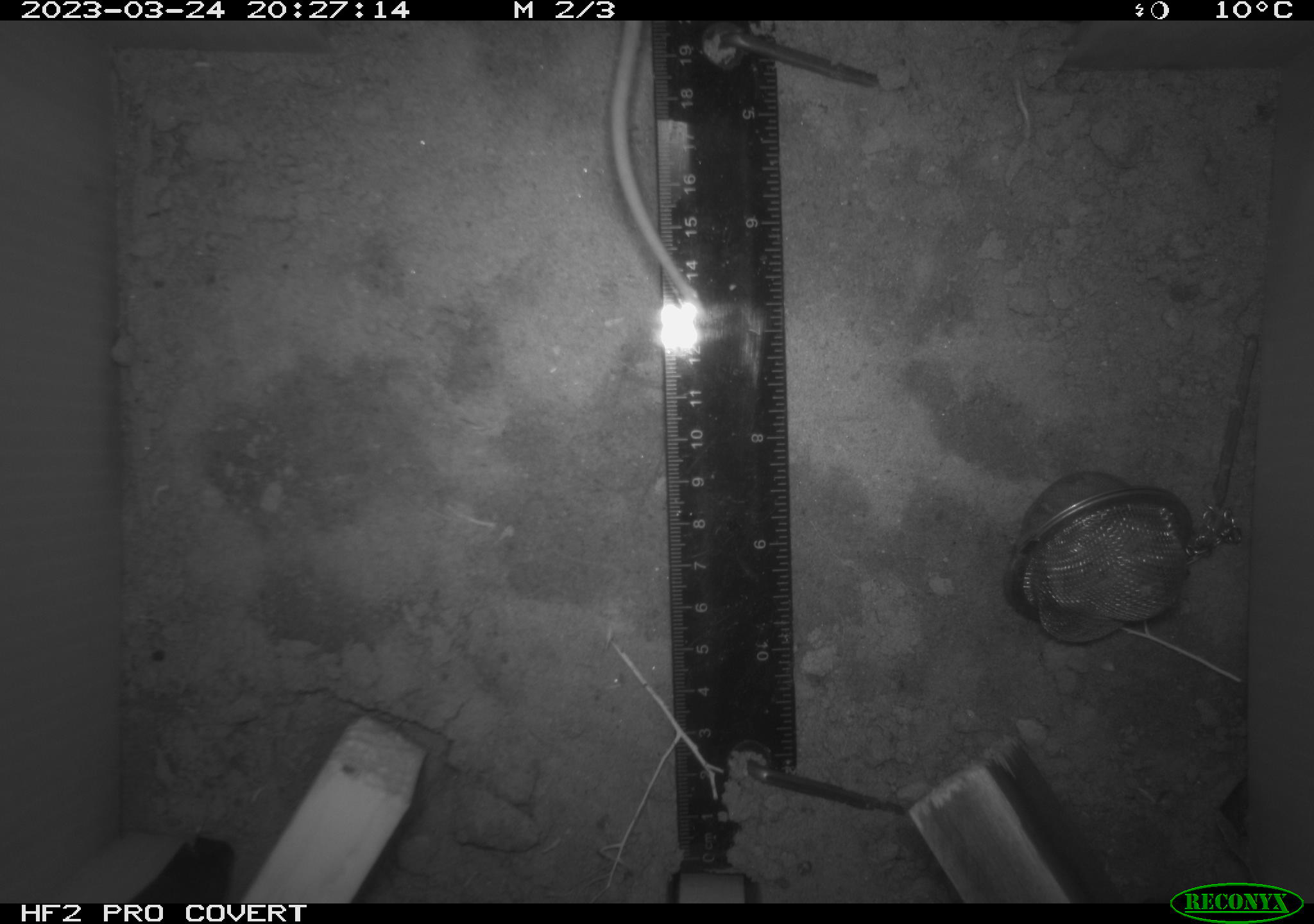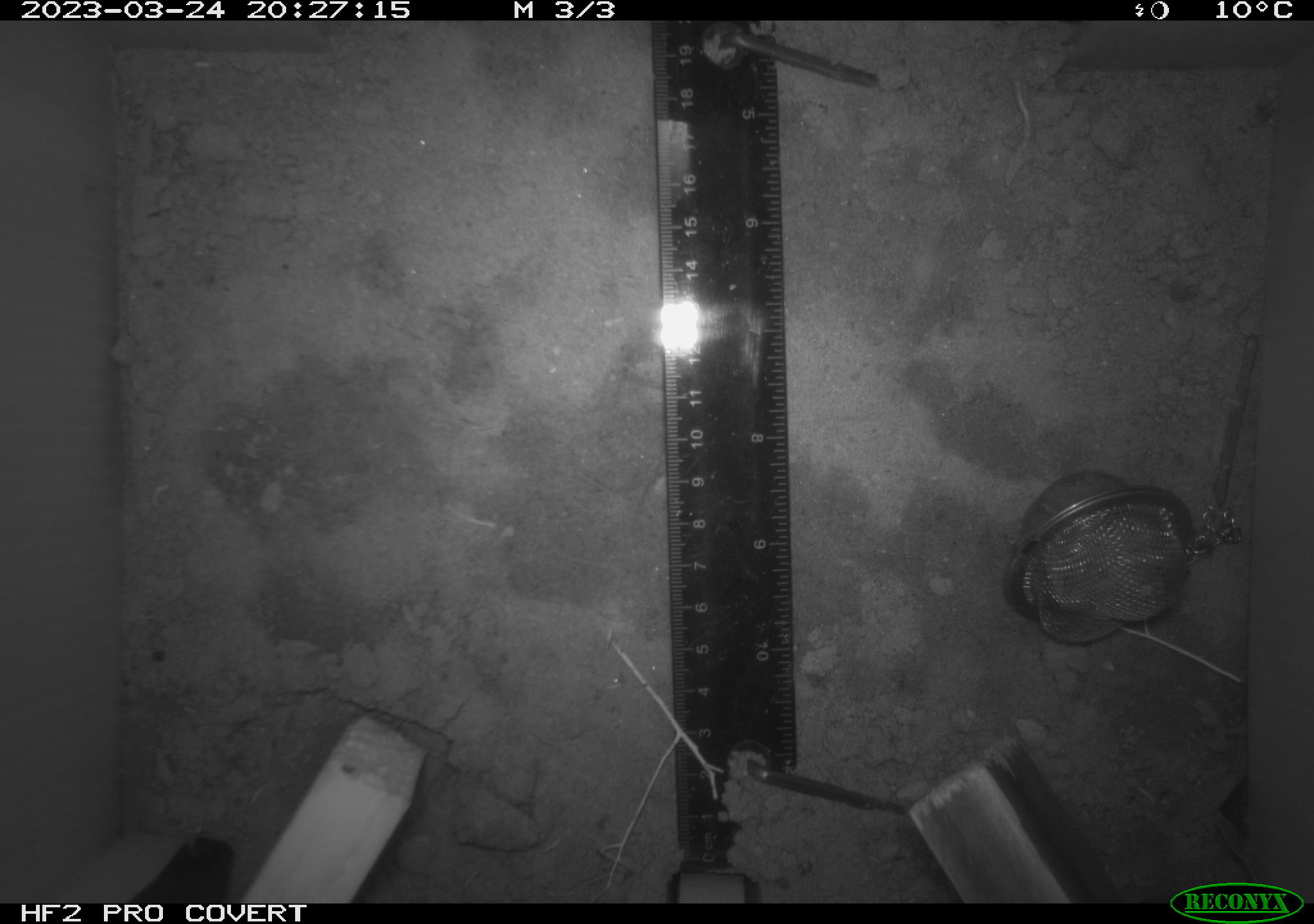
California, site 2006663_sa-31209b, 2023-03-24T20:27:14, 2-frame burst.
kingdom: Animalia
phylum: Chordata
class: Mammalia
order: Rodentia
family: Cricetidae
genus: Peromyscus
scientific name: Peromyscus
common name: deer mice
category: peromyscus species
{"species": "peromyscus species (deer mice) (Peromyscus)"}